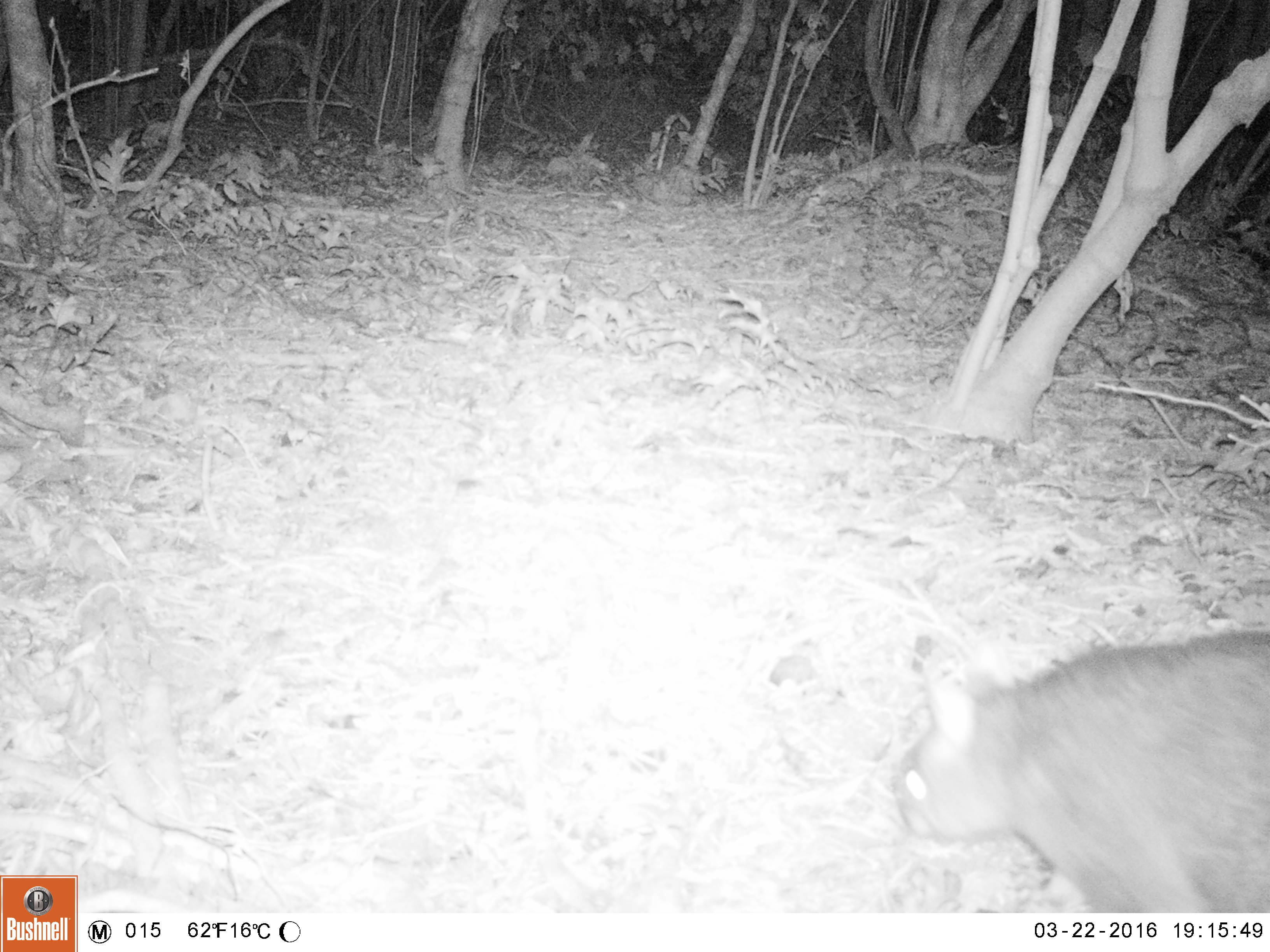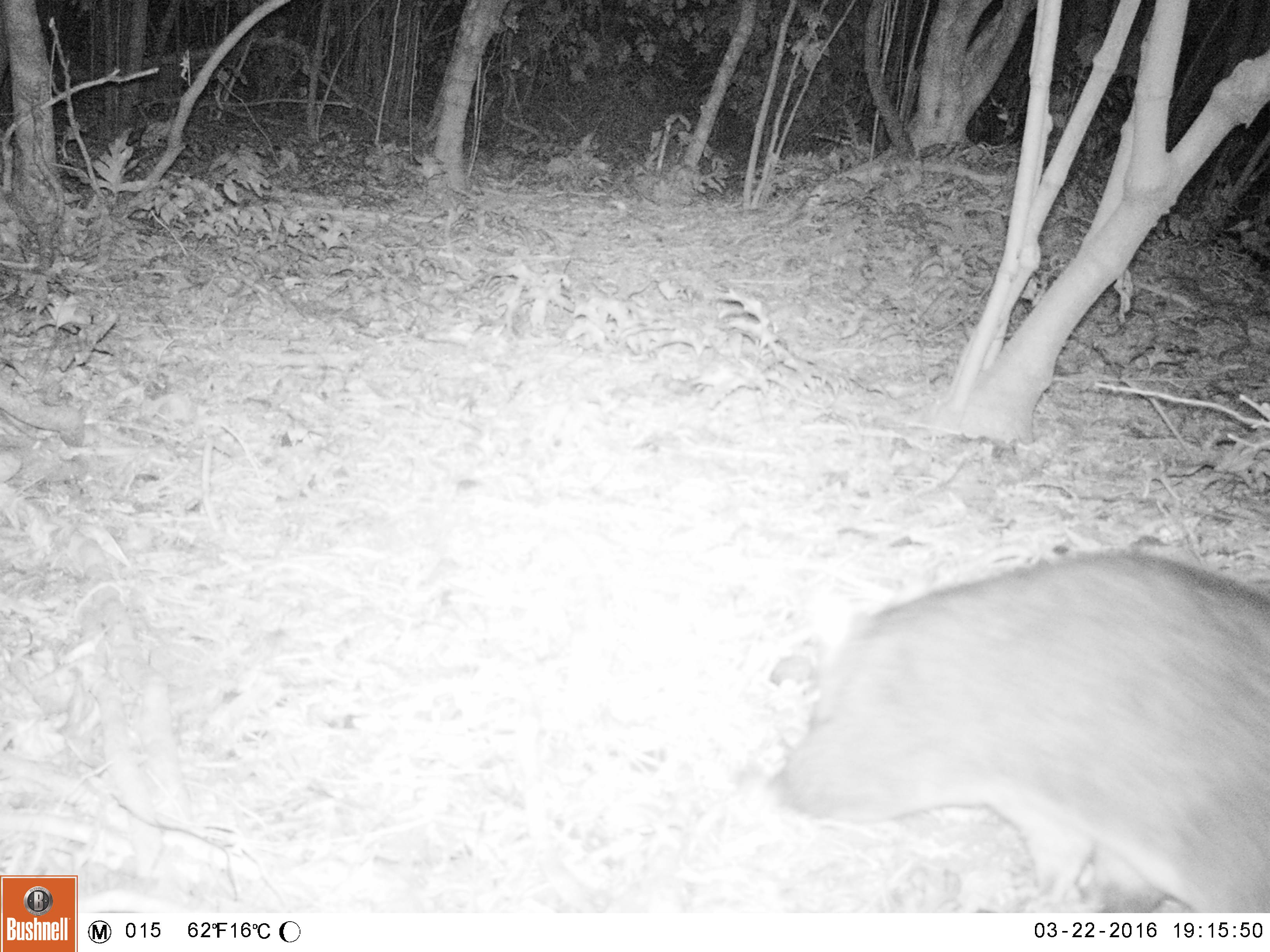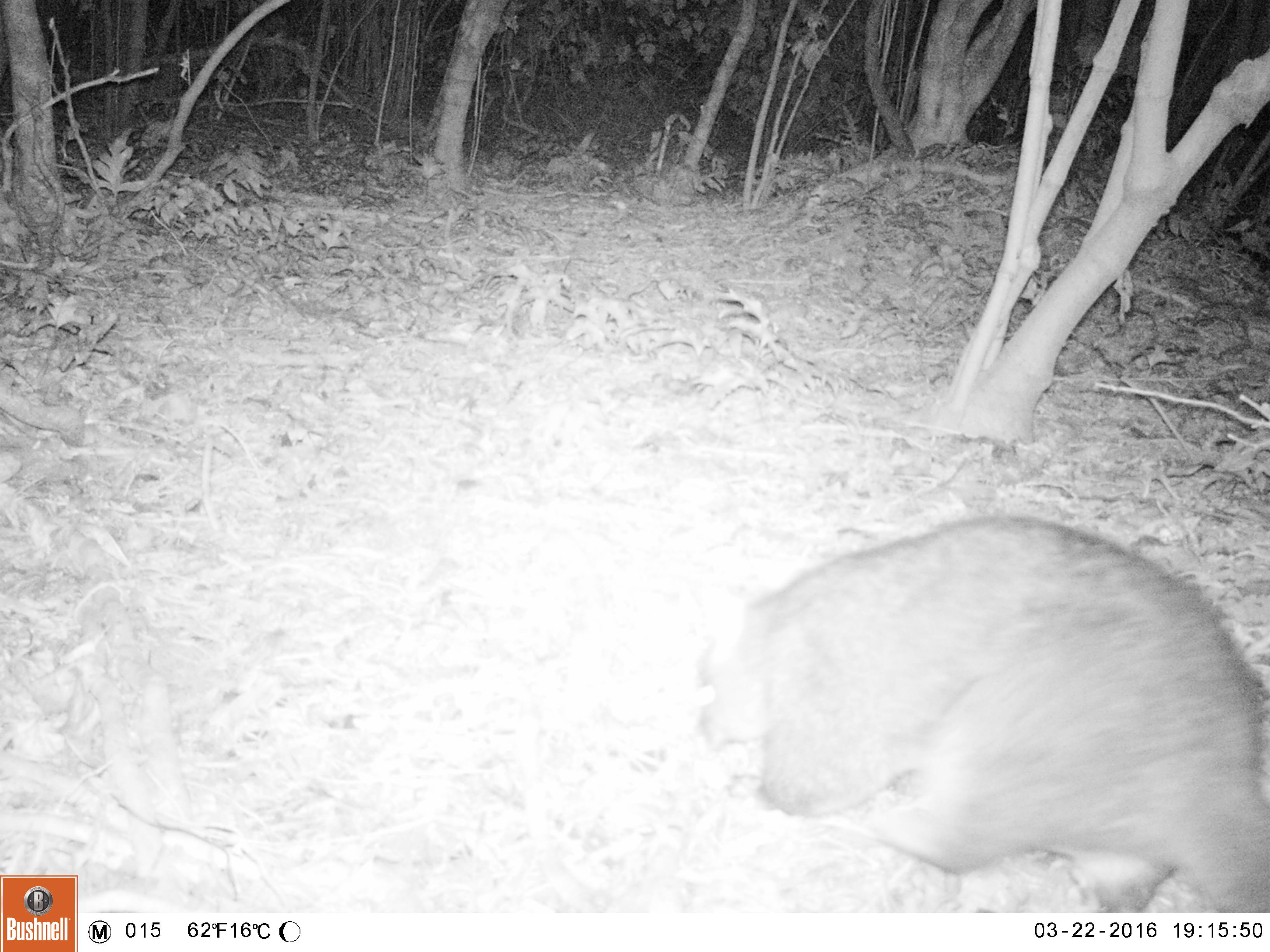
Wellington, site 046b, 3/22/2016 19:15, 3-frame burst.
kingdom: Animalia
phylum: Chordata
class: Mammalia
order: Didelphimorphia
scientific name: Didelphimorphia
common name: possum